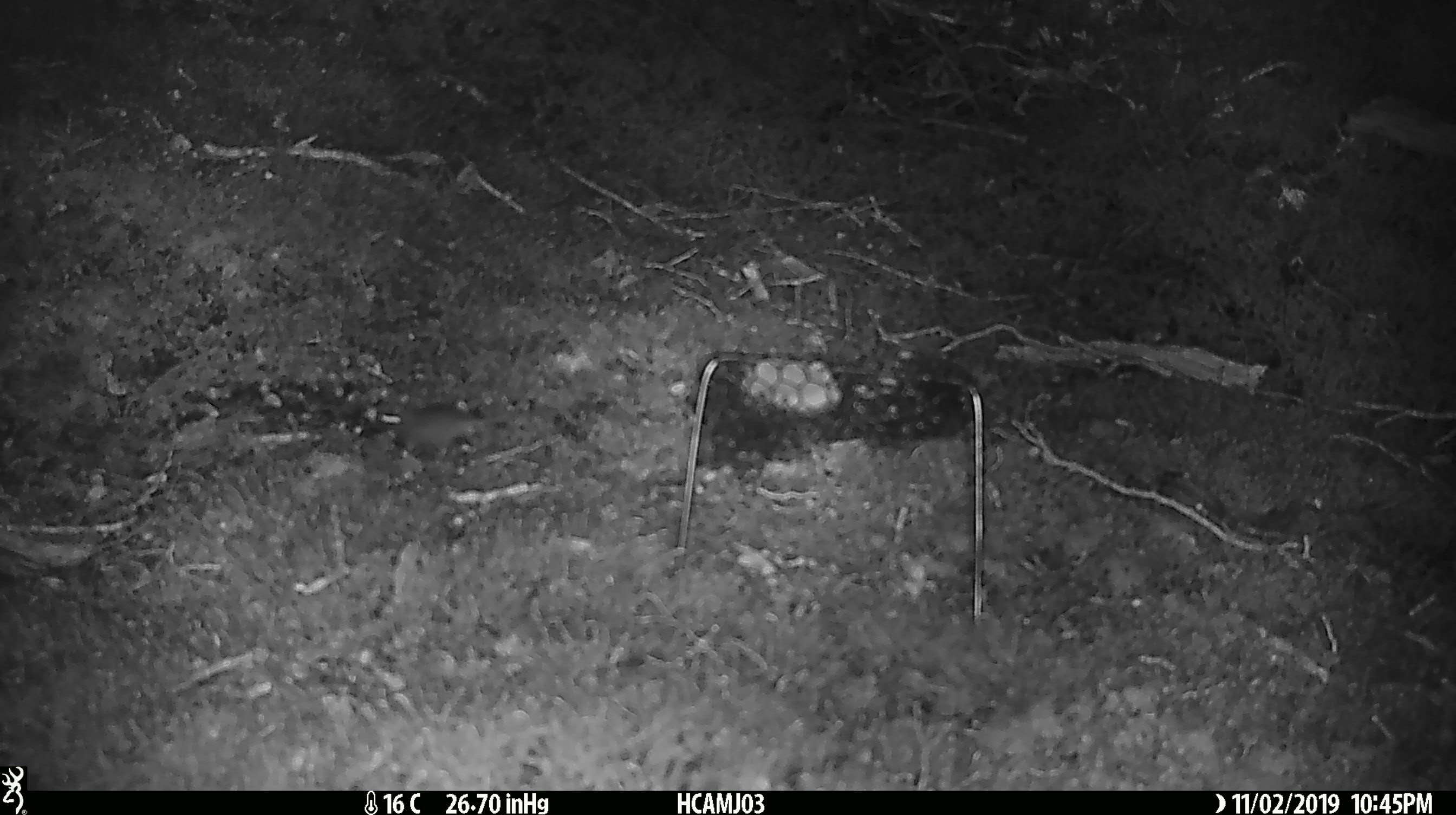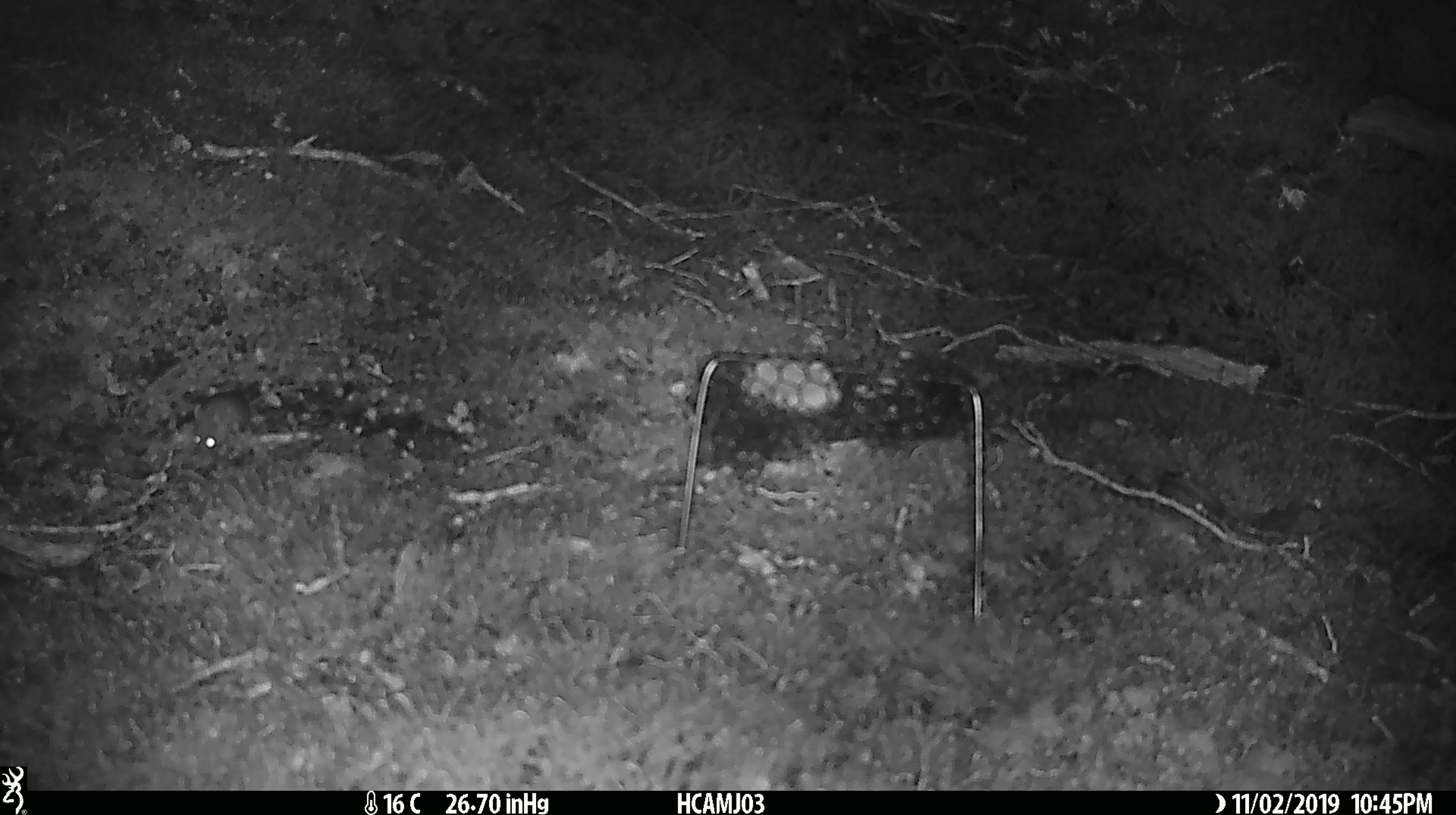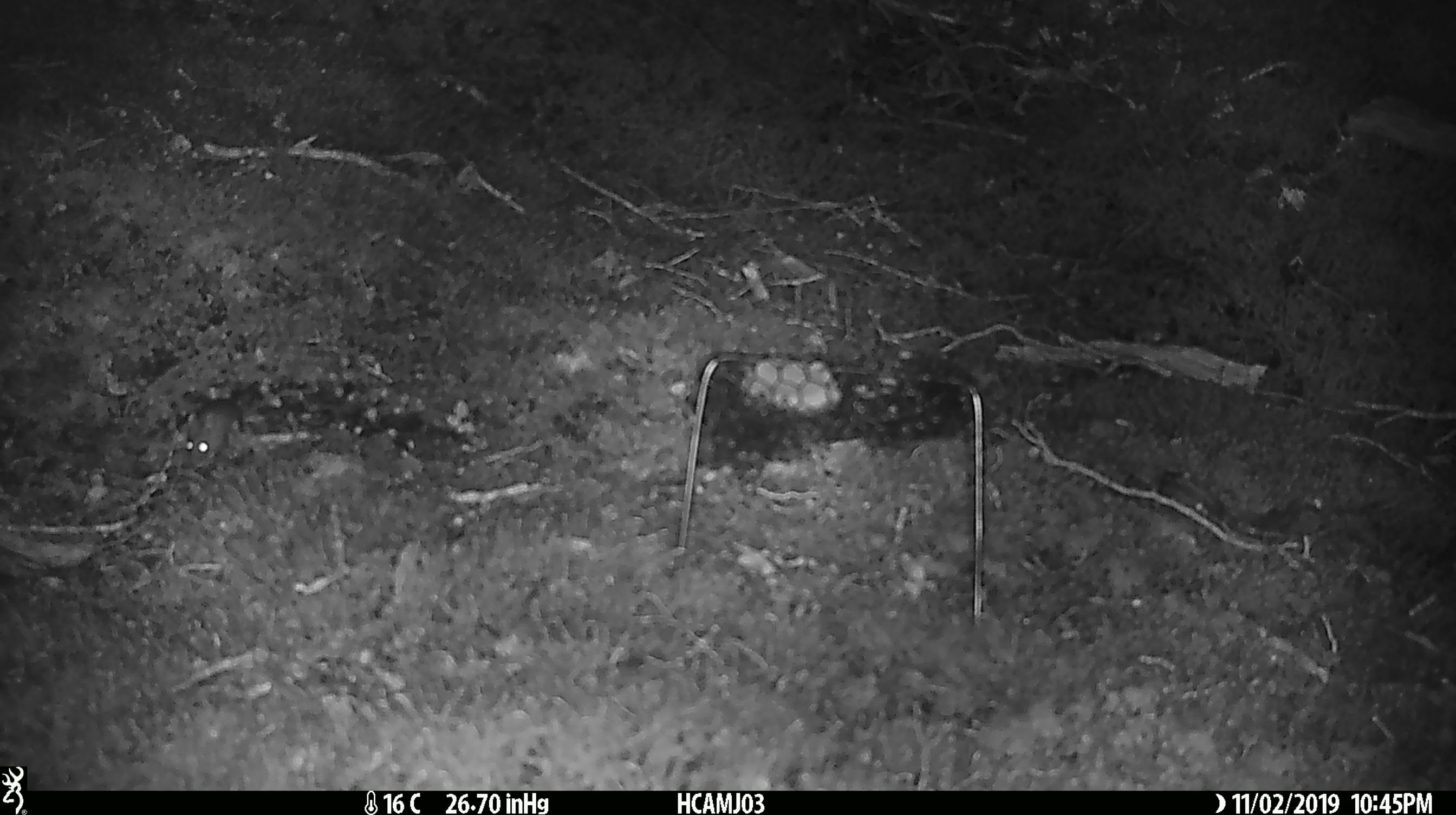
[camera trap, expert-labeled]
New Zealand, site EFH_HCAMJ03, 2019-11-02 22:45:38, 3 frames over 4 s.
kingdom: Animalia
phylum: Chordata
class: Mammalia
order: Rodentia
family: Muridae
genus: Mus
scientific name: Mus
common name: mouse